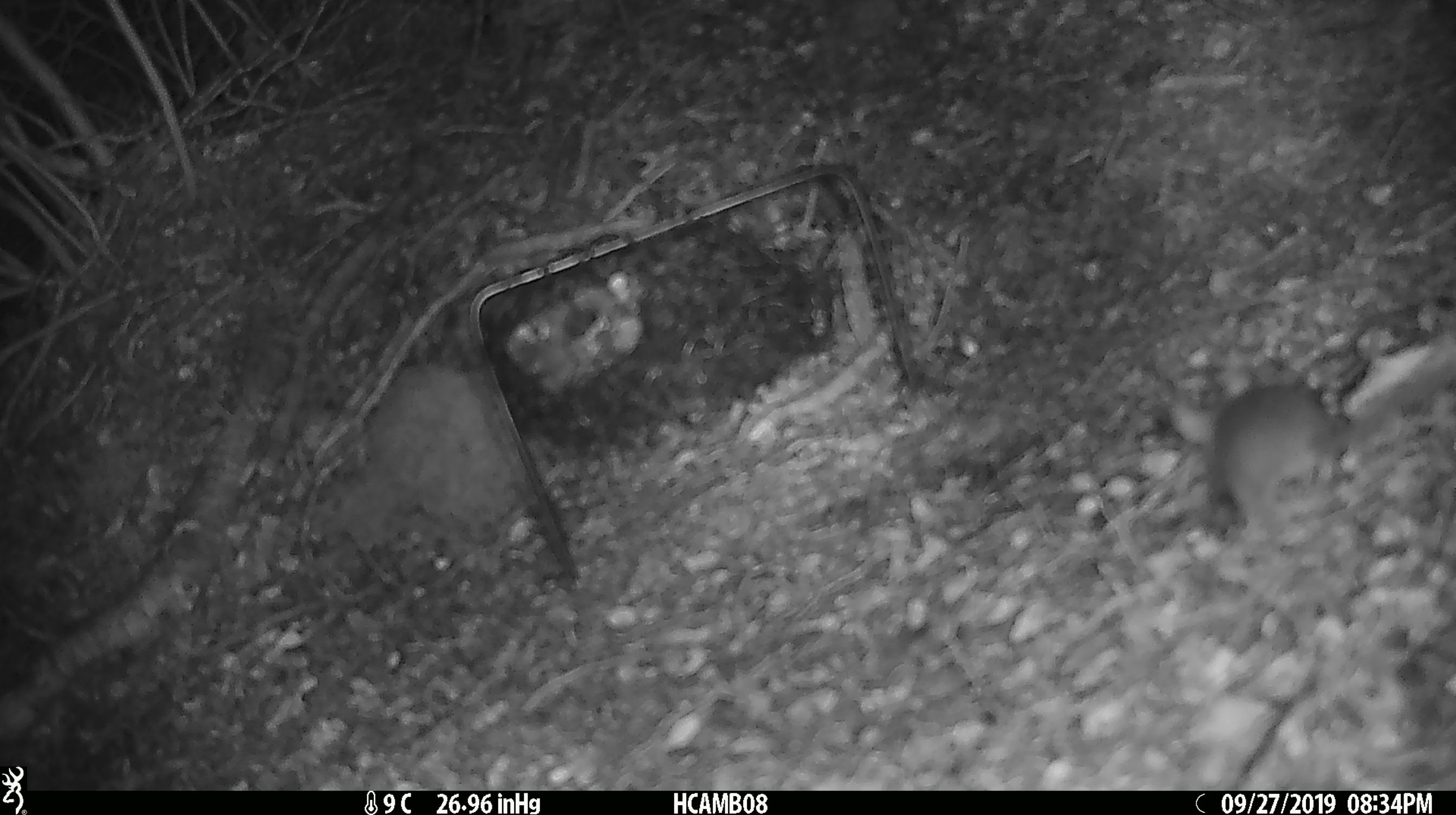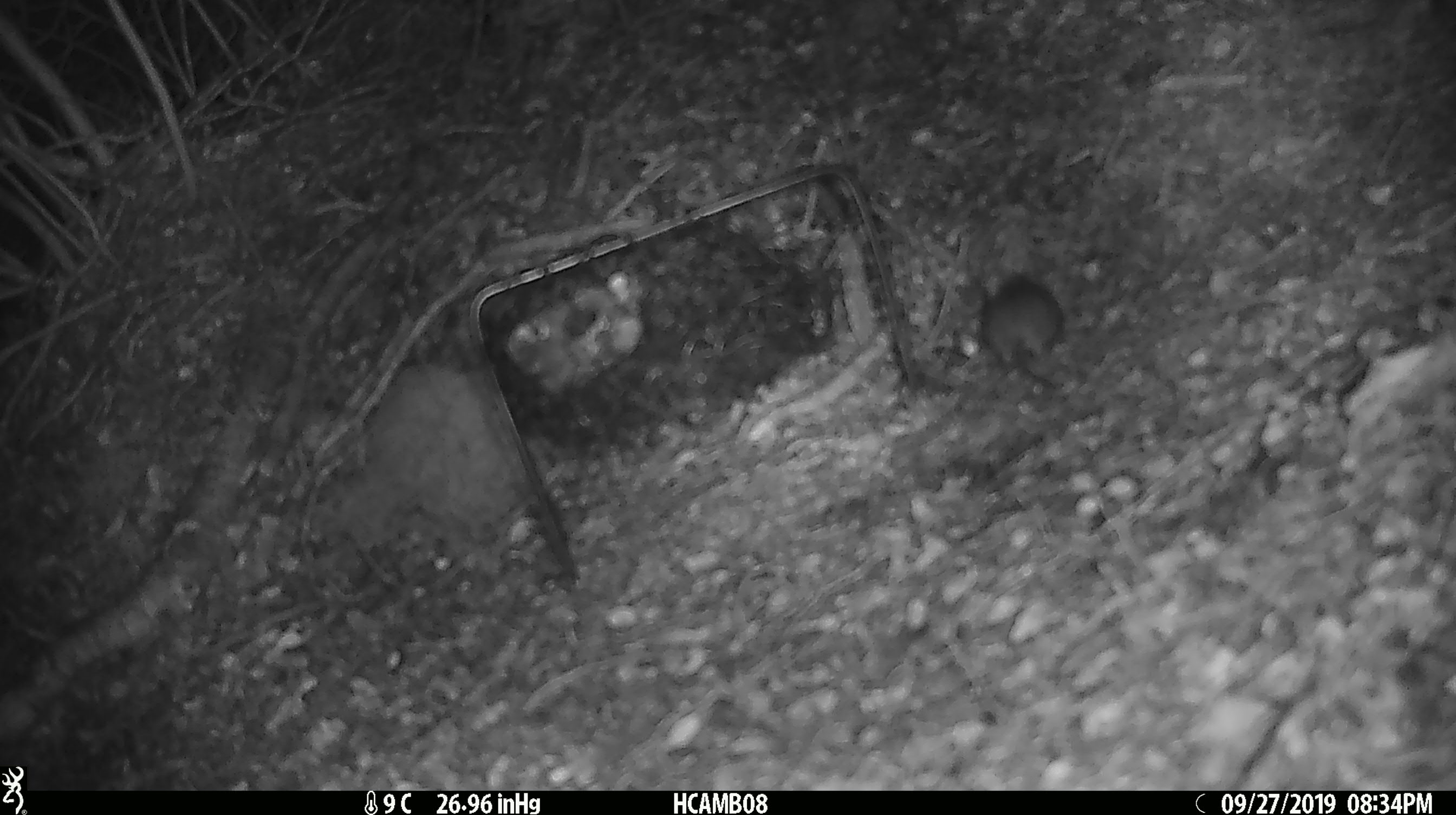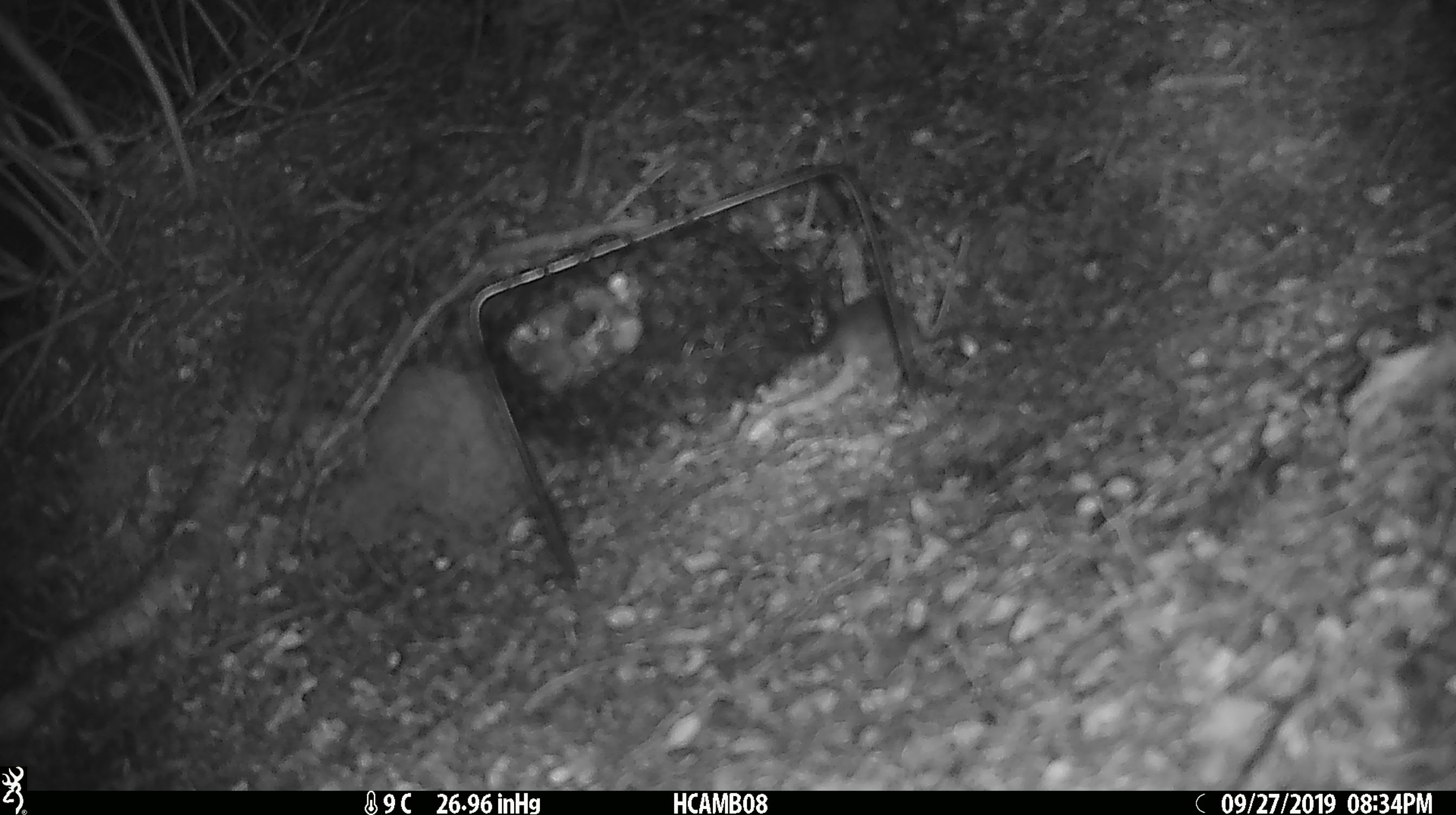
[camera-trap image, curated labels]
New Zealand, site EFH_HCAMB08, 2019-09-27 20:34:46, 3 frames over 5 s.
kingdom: Animalia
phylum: Chordata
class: Mammalia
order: Rodentia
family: Muridae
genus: Mus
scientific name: Mus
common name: mouse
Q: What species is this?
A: Mouse (Mus).